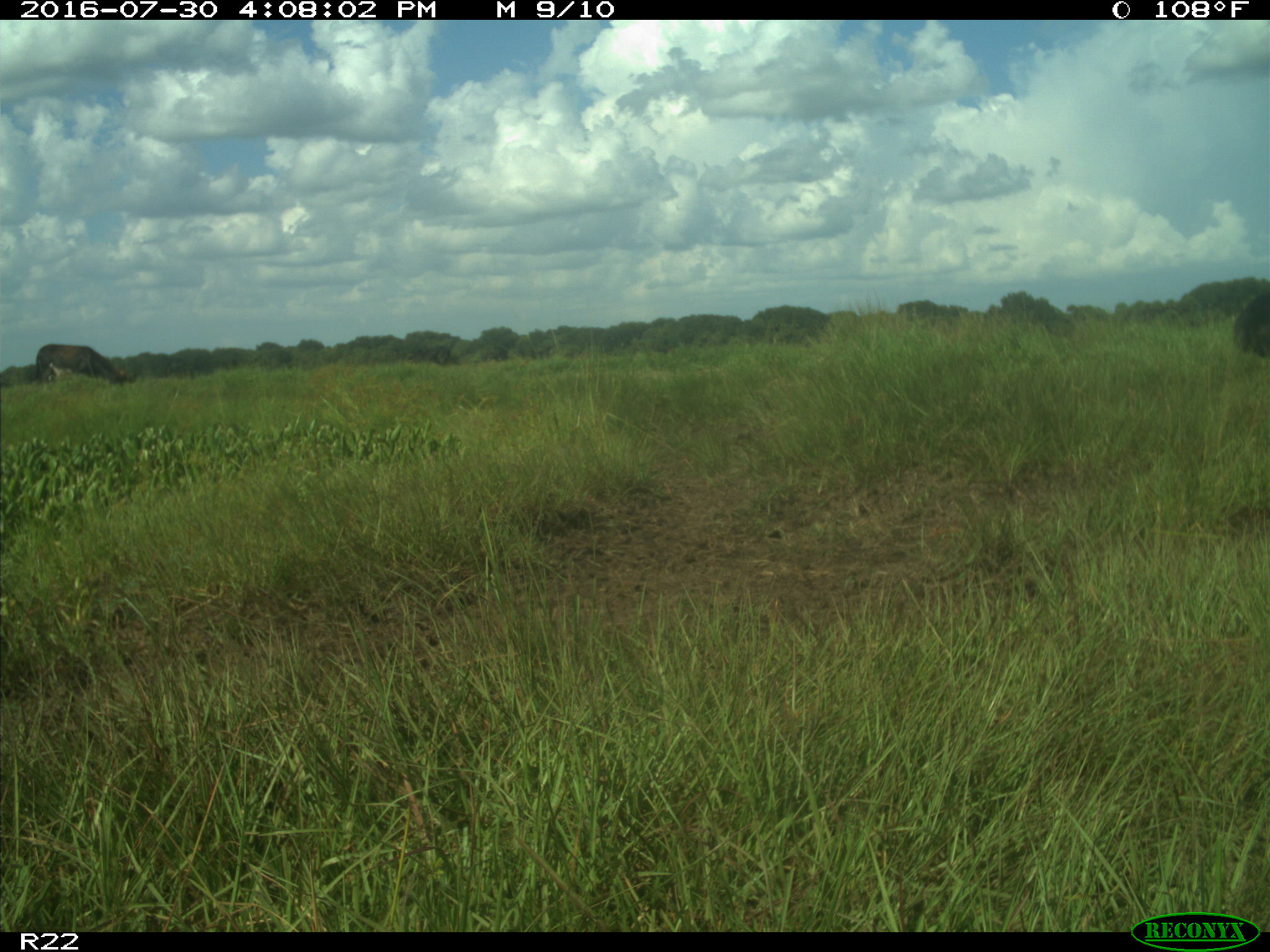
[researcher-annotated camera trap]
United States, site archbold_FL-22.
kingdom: Animalia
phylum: Chordata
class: Mammalia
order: Artiodactyla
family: Bovidae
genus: Bos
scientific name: Bos taurus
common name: domestic cow